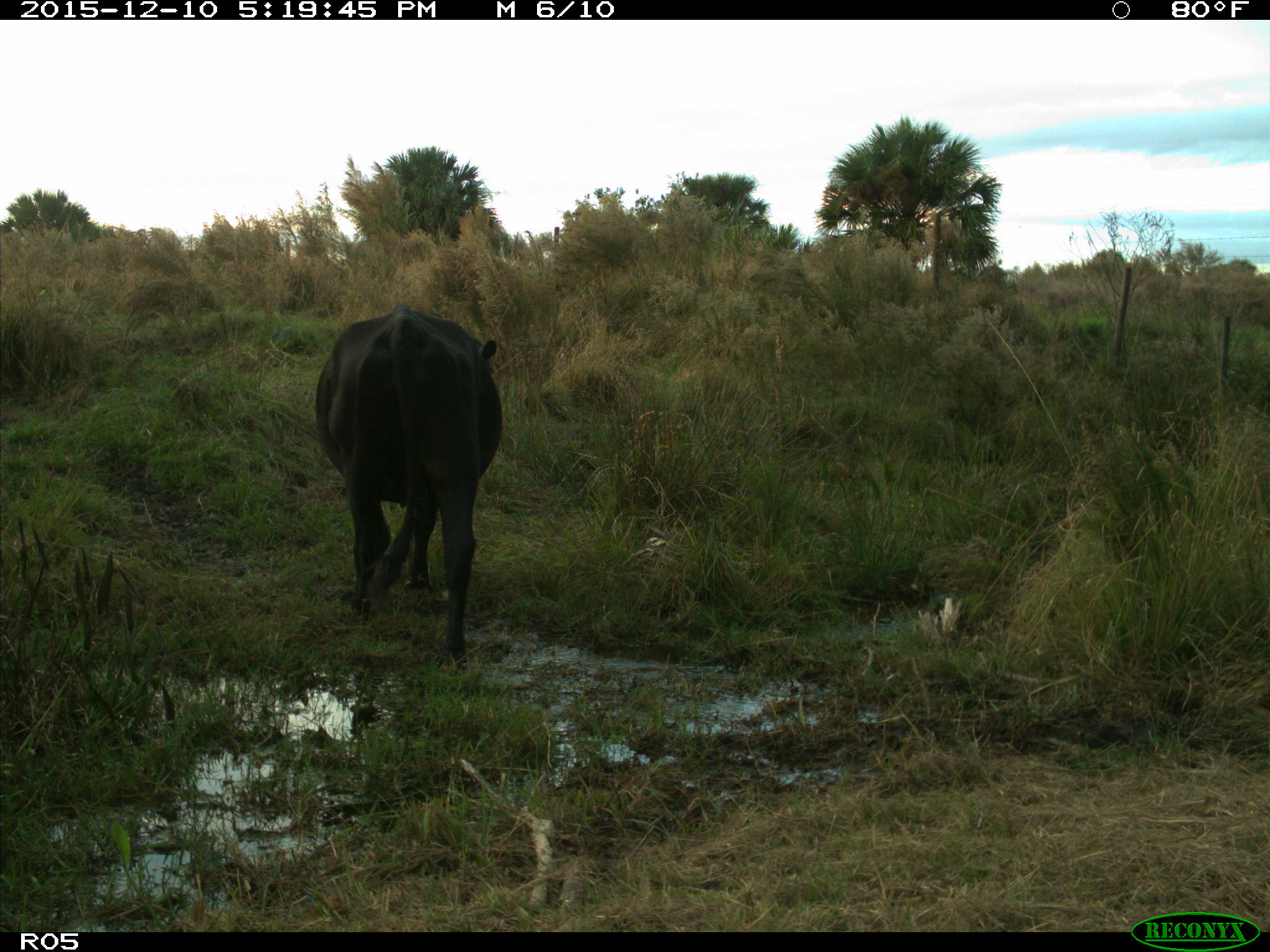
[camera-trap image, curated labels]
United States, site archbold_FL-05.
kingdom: Animalia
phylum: Chordata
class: Mammalia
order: Artiodactyla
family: Bovidae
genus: Bos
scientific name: Bos taurus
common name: domestic cow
Bos taurus (domestic cow).